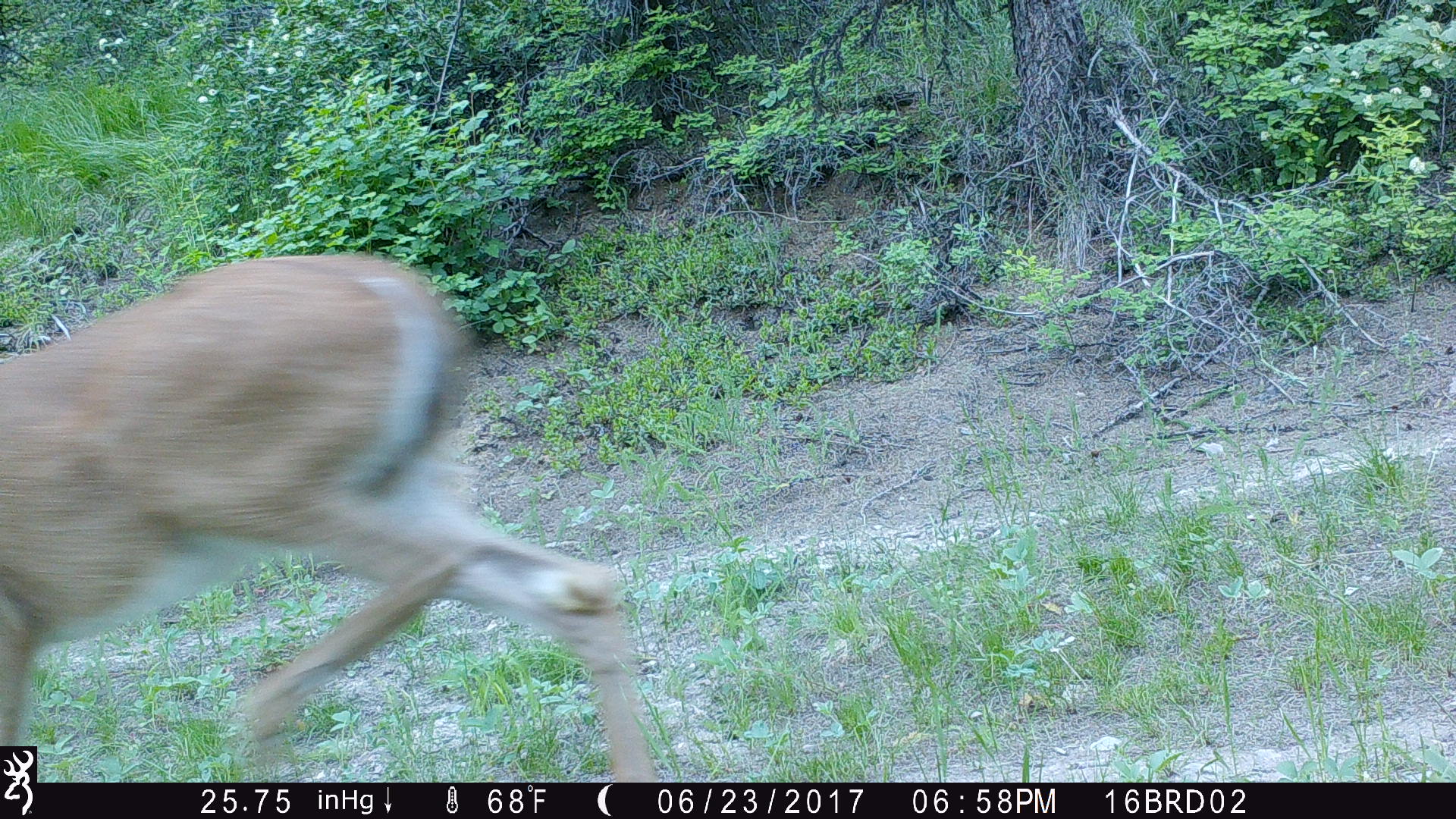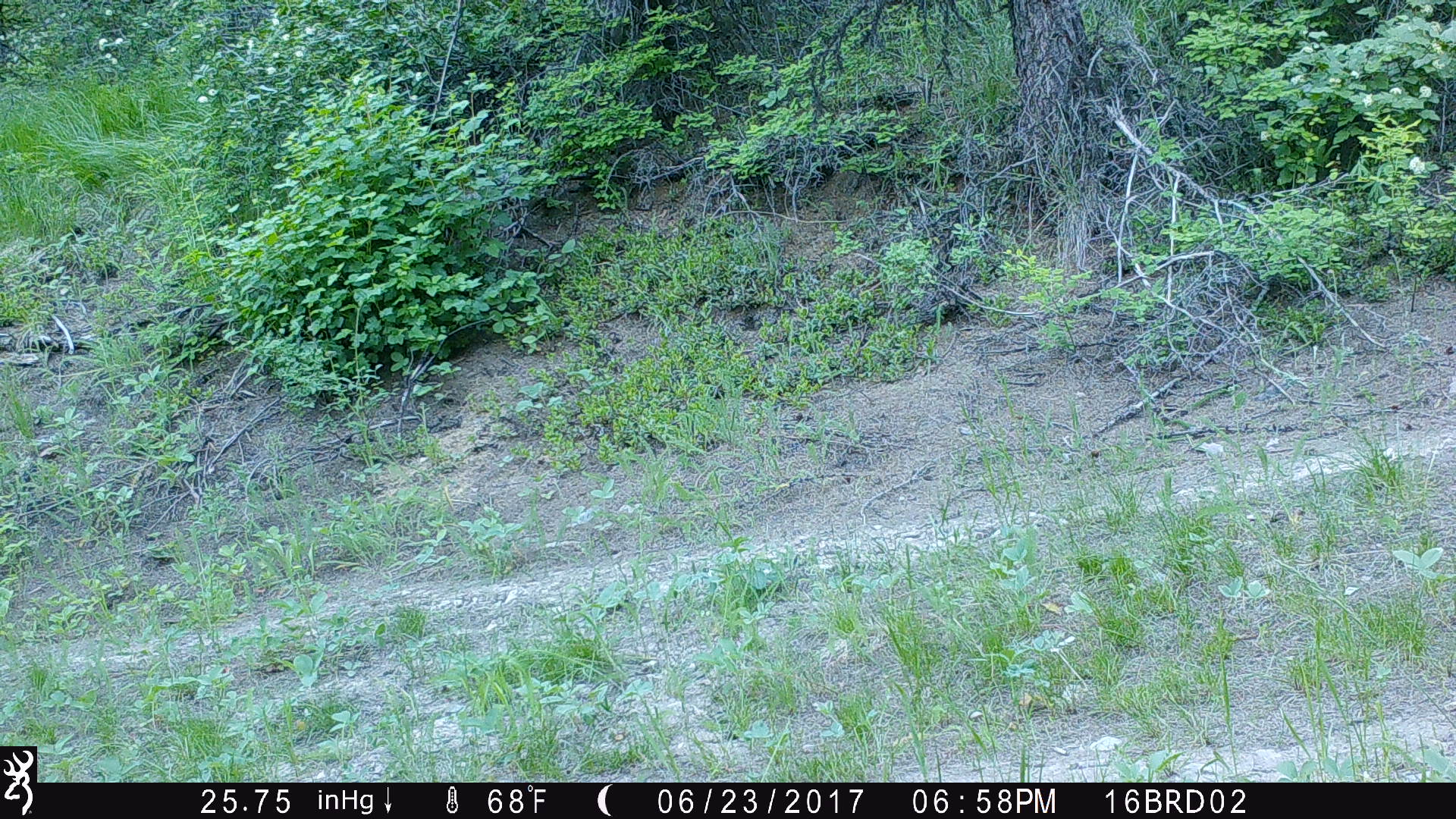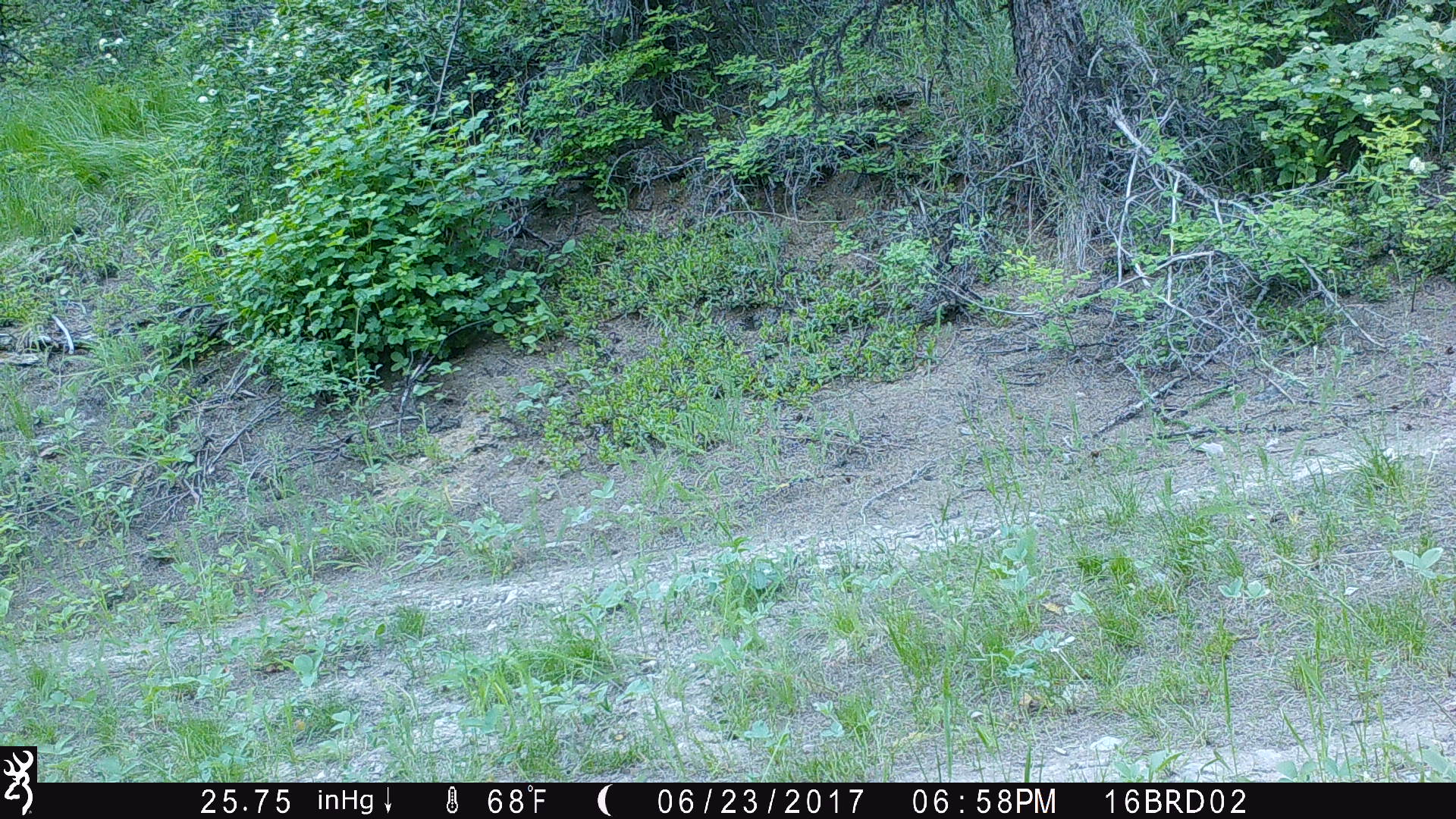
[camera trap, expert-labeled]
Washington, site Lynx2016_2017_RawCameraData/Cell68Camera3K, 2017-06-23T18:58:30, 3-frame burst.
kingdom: Animalia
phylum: Chordata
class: Mammalia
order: Artiodactyla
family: Cervidae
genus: Odocoileus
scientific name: Odocoileus virginianus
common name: white-tailed deer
Odocoileus virginianus (white-tailed deer). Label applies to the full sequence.